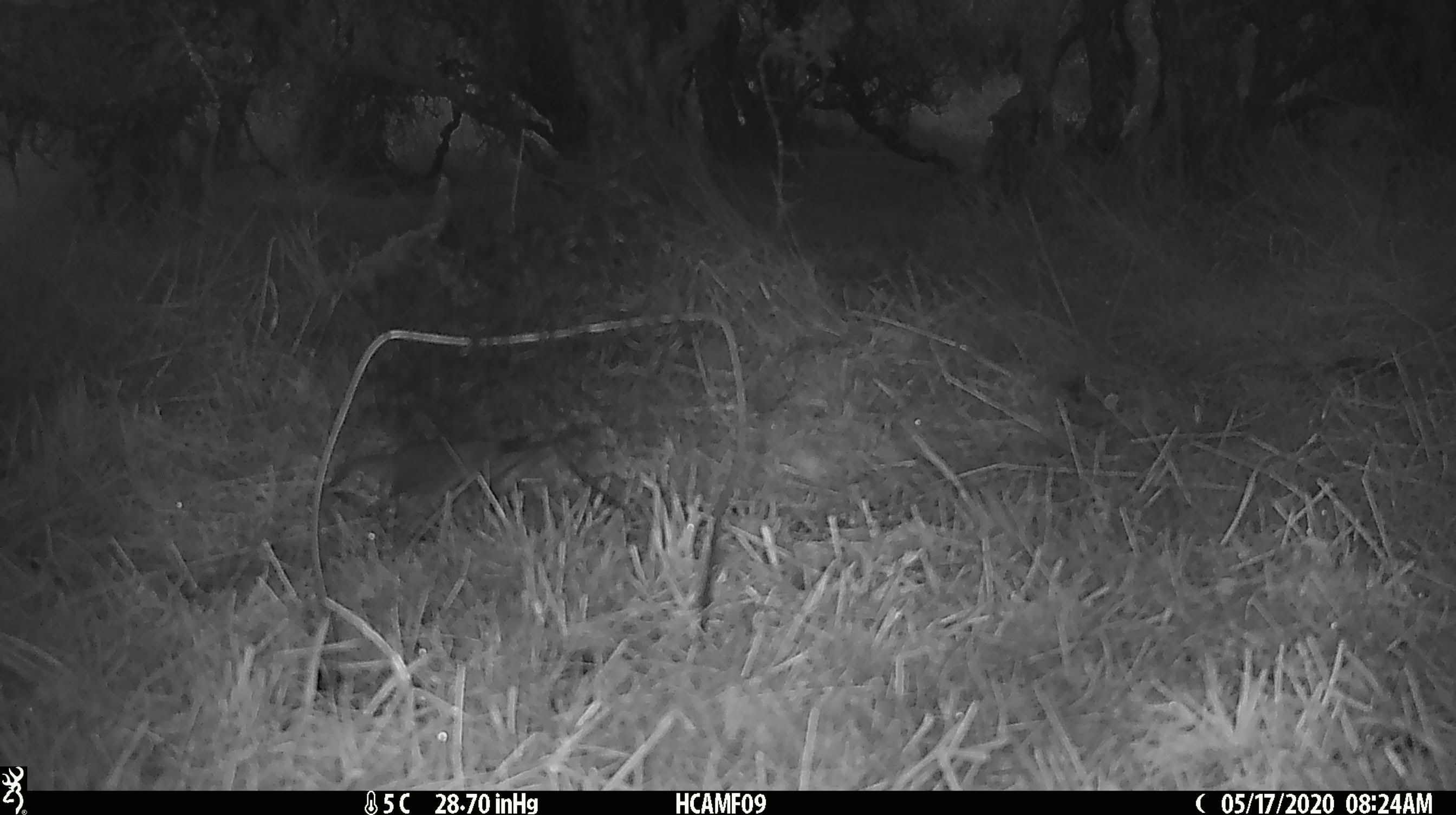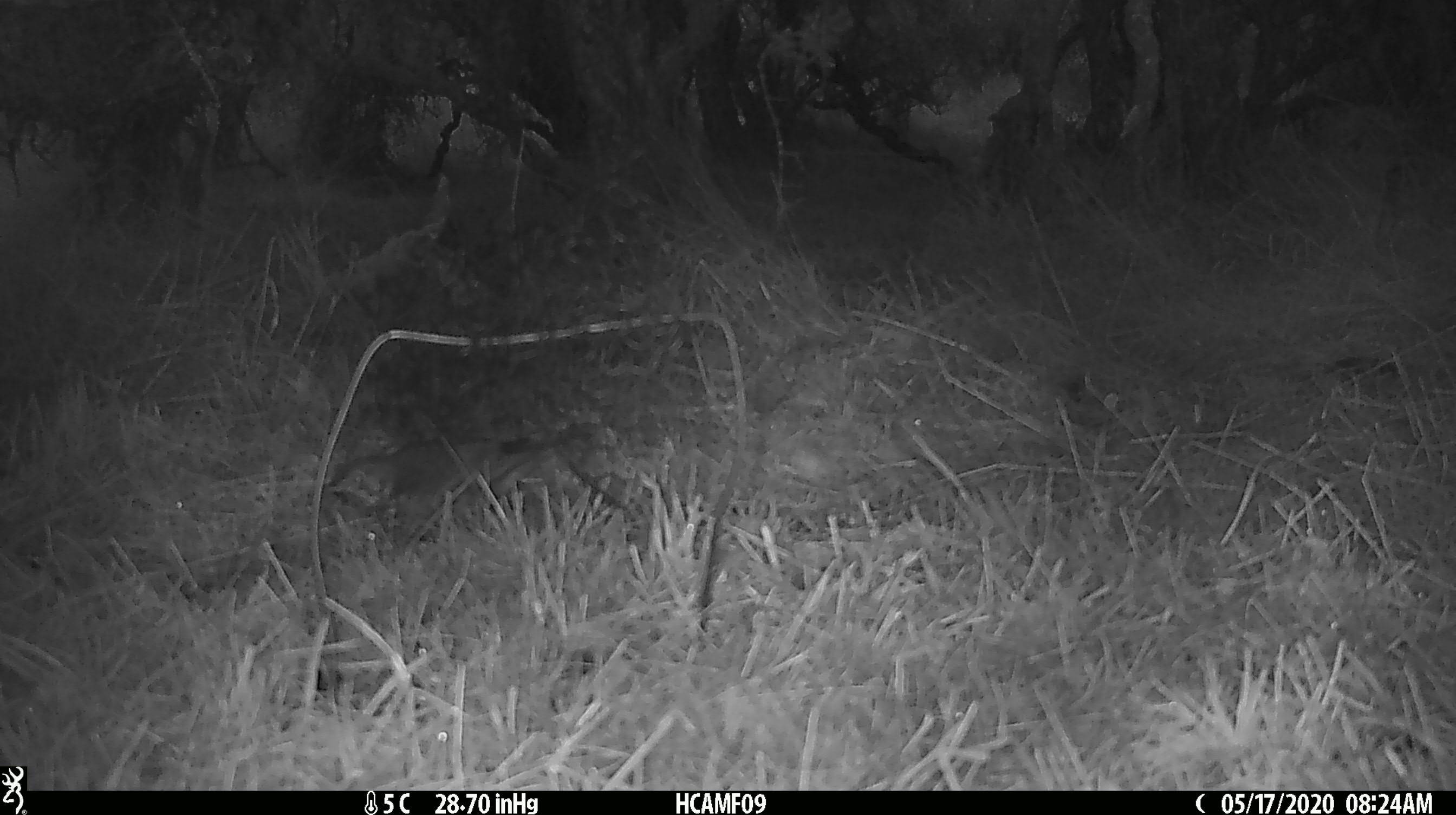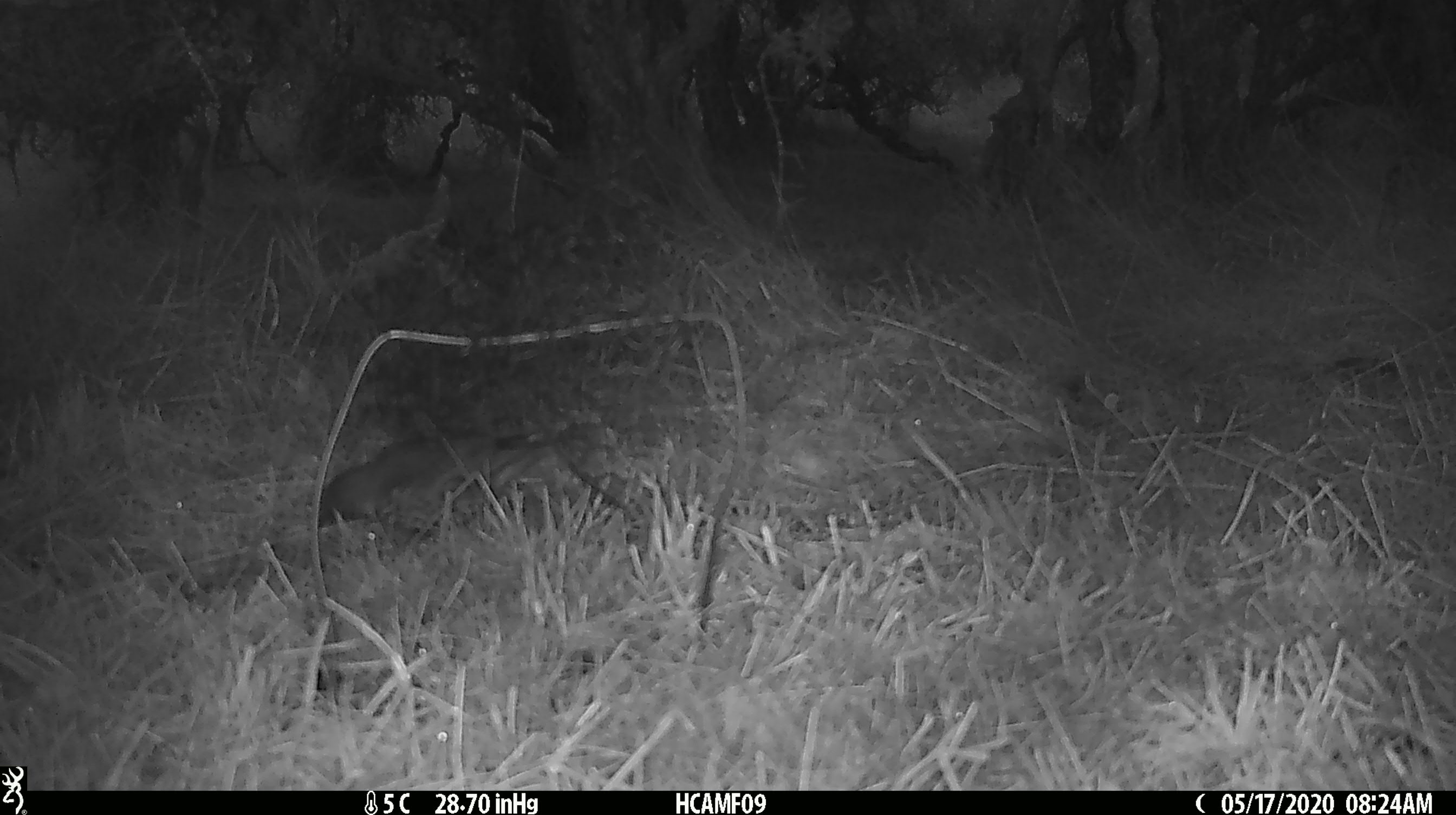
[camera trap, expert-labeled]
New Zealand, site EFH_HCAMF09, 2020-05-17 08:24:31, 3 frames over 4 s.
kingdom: Animalia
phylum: Chordata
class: Aves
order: Passeriformes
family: Turdidae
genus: Turdus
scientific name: Turdus philomelos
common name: song thrush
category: thrush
Thrush (song thrush) (Turdus philomelos).